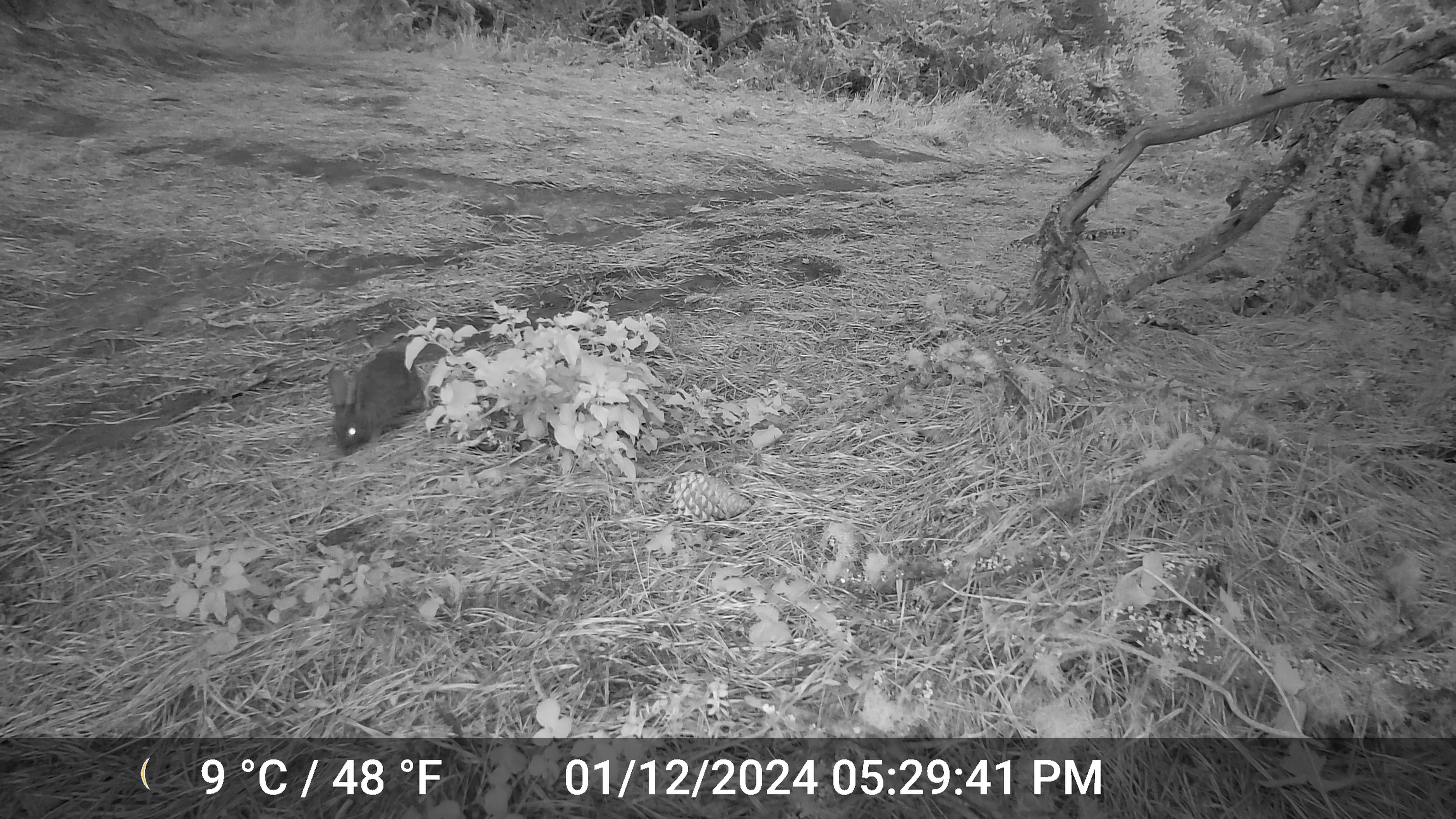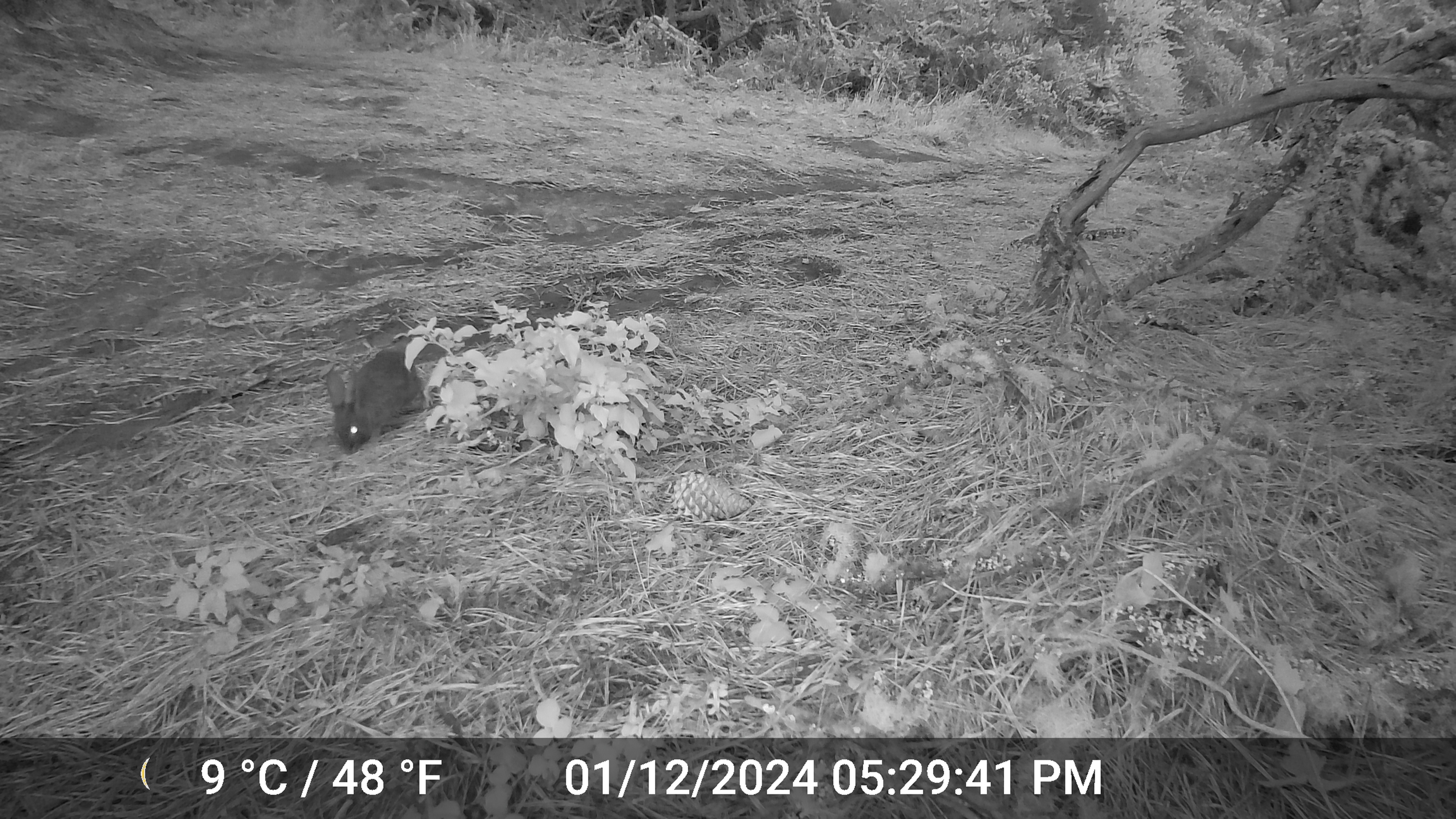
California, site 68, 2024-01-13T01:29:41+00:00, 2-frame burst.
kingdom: Animalia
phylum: Chordata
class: Mammalia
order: Lagomorpha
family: Leporidae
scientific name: Leporidae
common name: rabbit